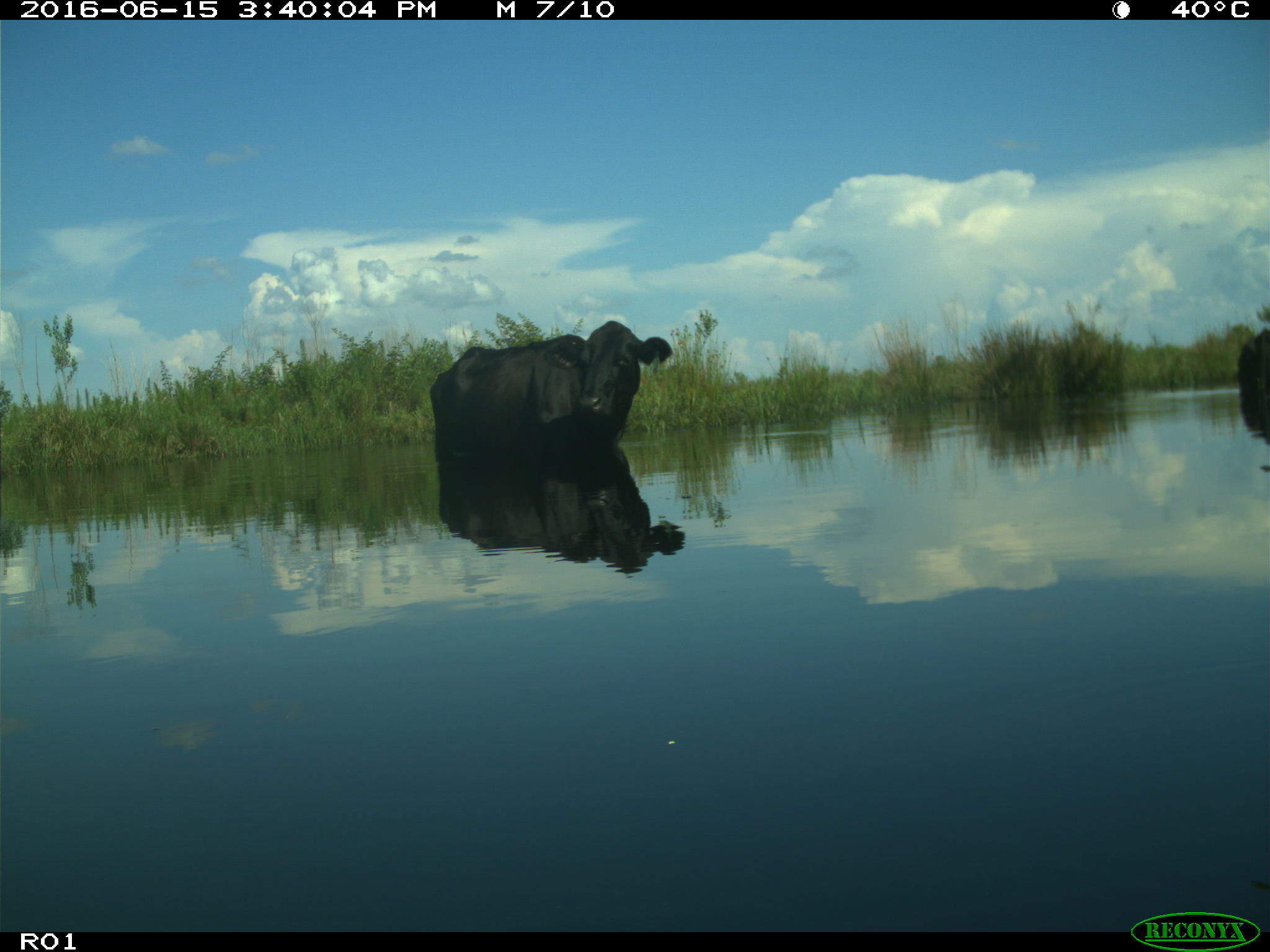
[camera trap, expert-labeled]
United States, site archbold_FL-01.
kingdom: Animalia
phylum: Chordata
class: Mammalia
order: Artiodactyla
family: Bovidae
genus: Bos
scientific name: Bos taurus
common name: domestic cow